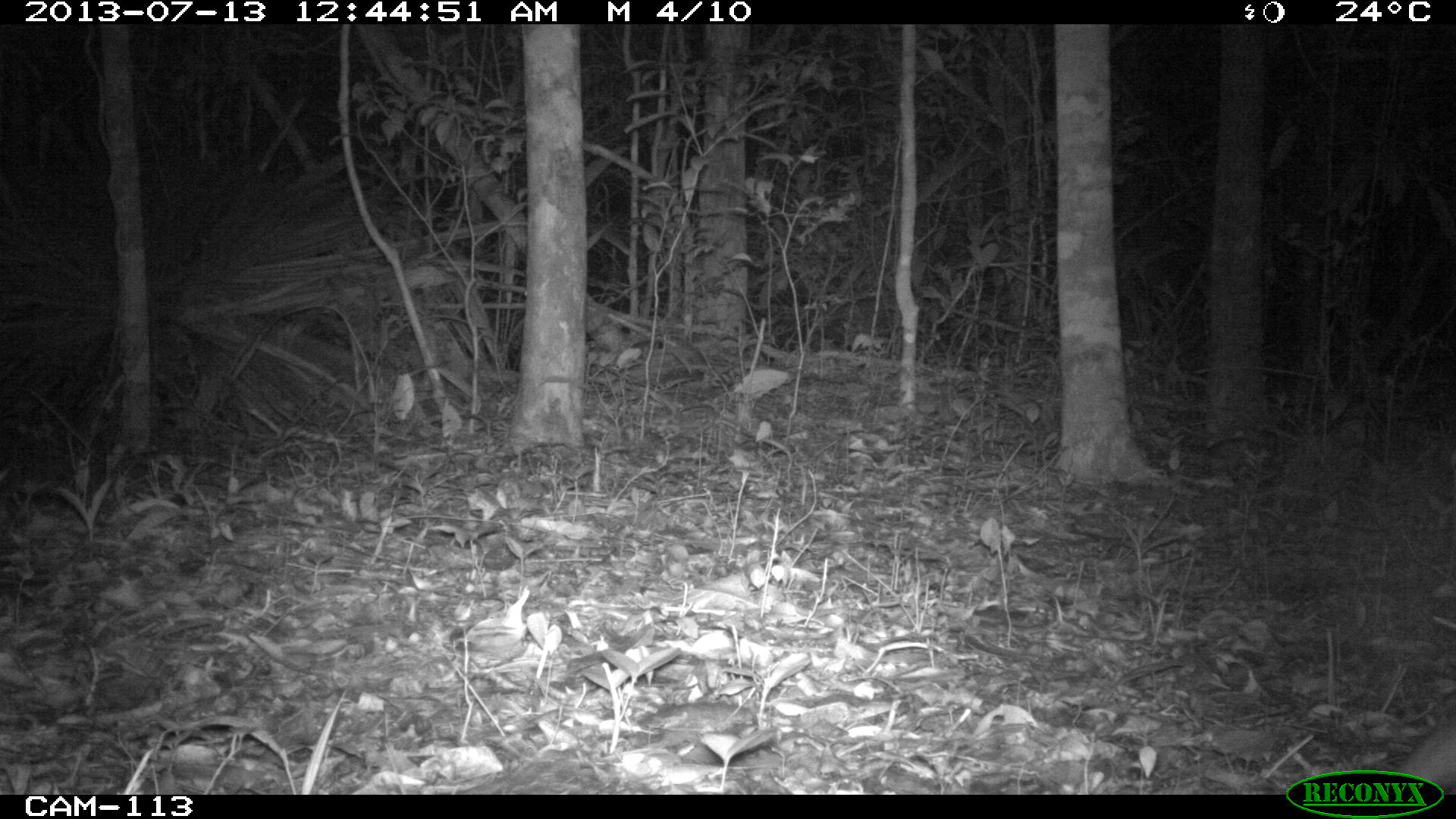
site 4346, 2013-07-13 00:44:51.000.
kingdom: Animalia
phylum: Chordata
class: Mammalia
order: Rodentia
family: Cuniculidae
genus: Cuniculus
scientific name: Cuniculus paca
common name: lowland paca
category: agouti paca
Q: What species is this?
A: Agouti paca (lowland paca) (Cuniculus paca).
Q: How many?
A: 1.